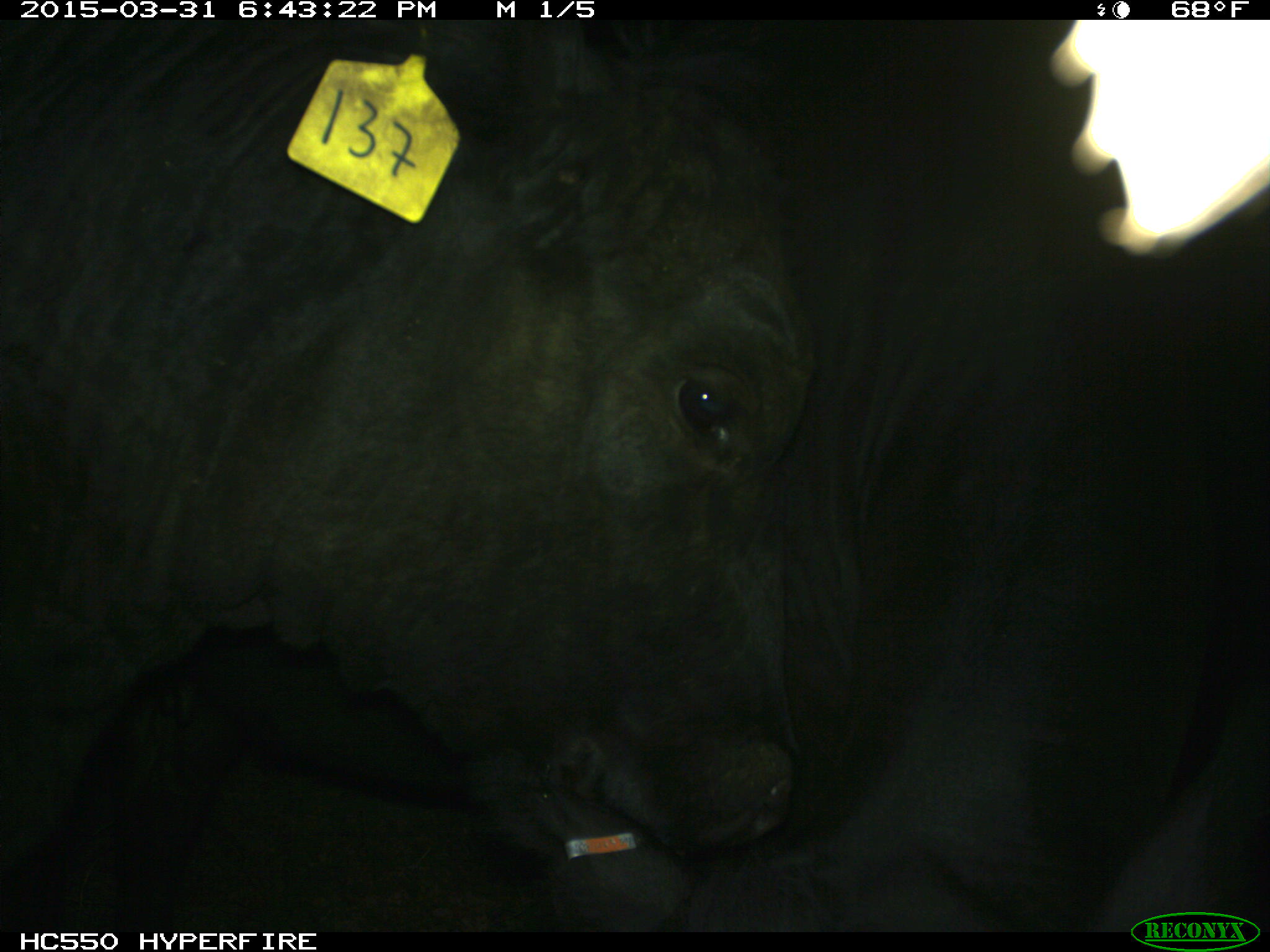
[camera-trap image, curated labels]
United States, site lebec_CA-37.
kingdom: Animalia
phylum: Chordata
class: Mammalia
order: Artiodactyla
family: Bovidae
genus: Bos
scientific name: Bos taurus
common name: domestic cow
Bos taurus (domestic cow).